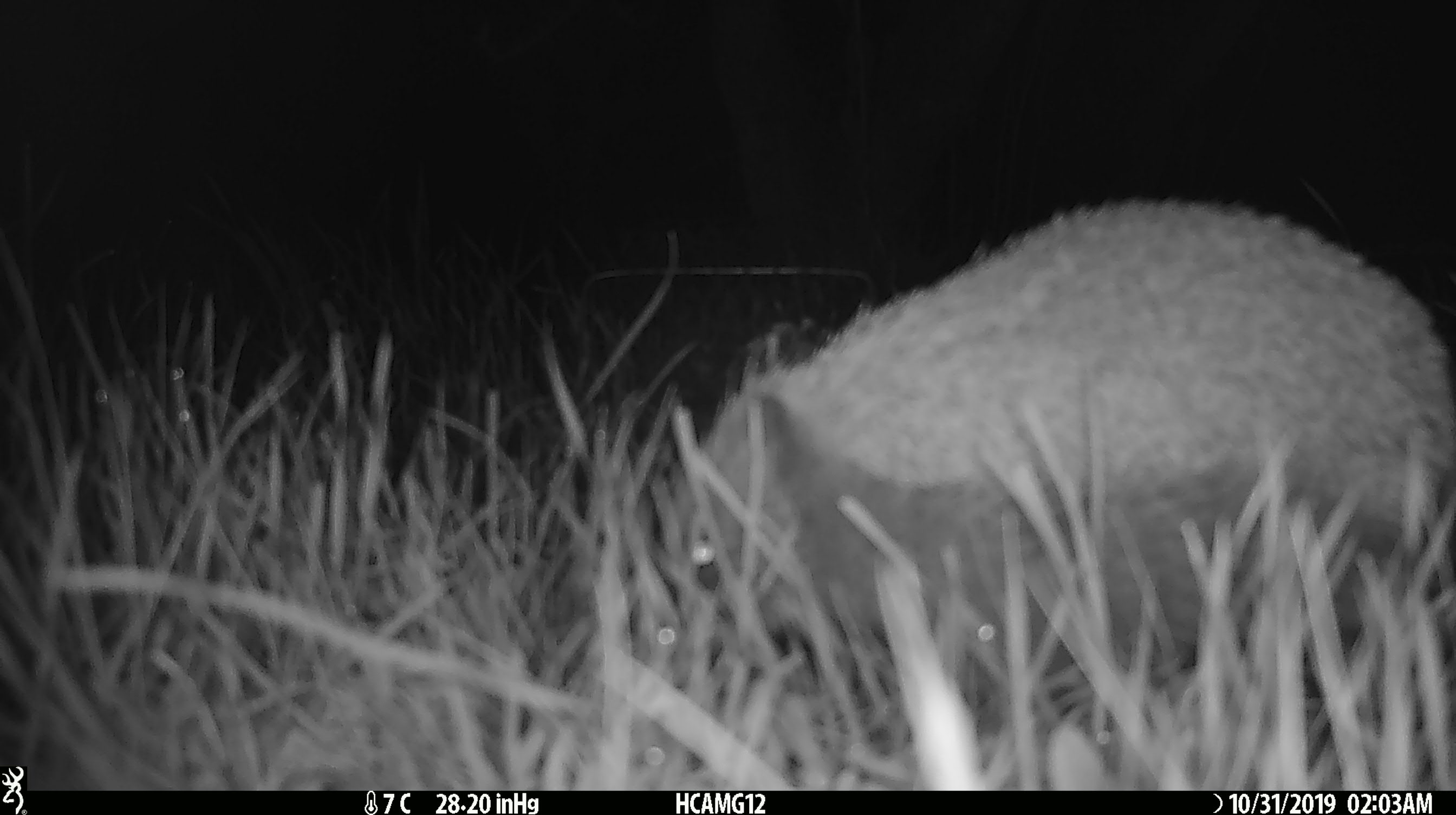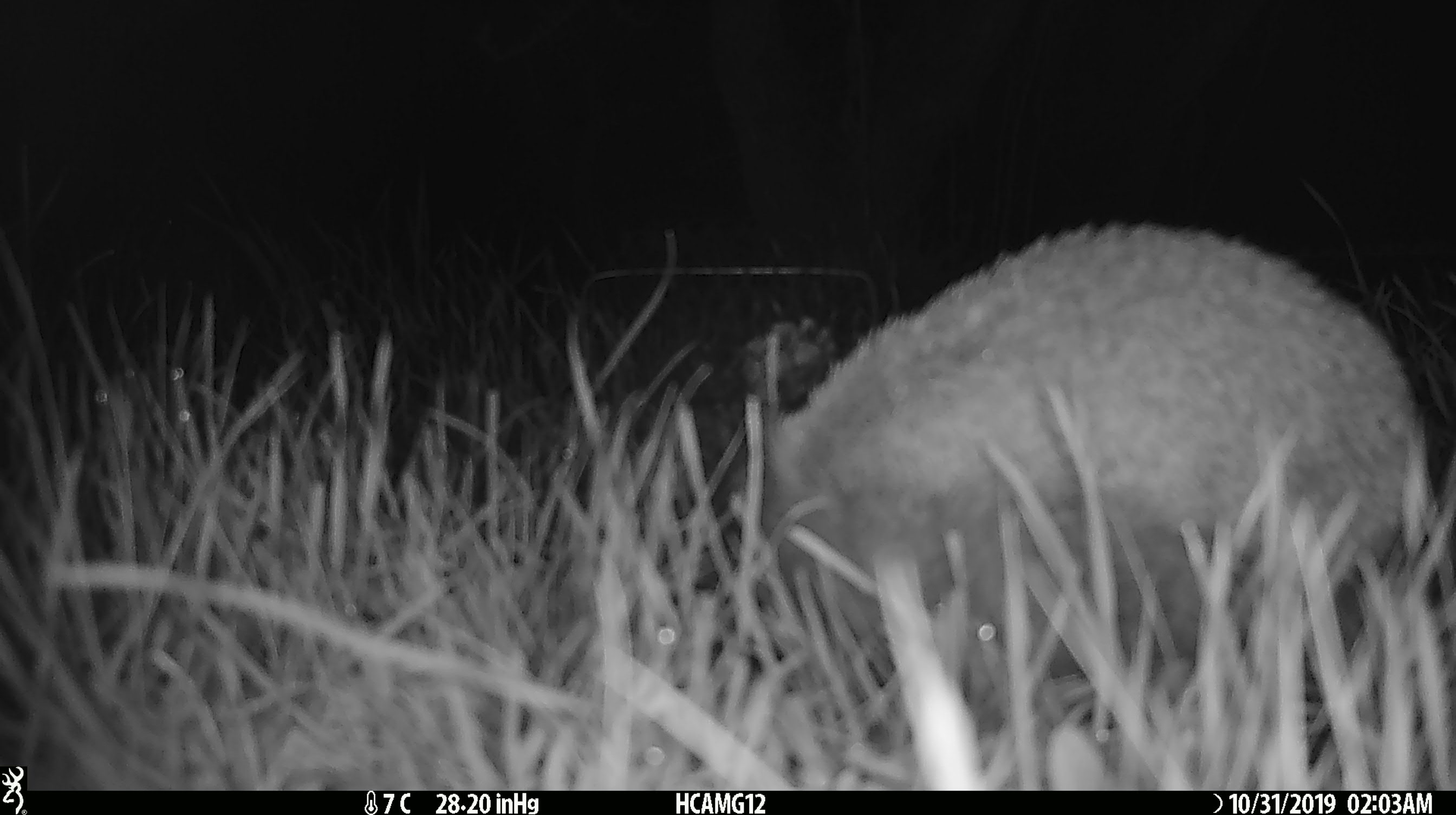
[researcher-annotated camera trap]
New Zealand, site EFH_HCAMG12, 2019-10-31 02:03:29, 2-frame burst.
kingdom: Animalia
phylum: Chordata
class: Mammalia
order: Eulipotyphla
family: Erinaceidae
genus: Erinaceus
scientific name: Erinaceus europaeus europaeus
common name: european hedgehog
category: hedgehog